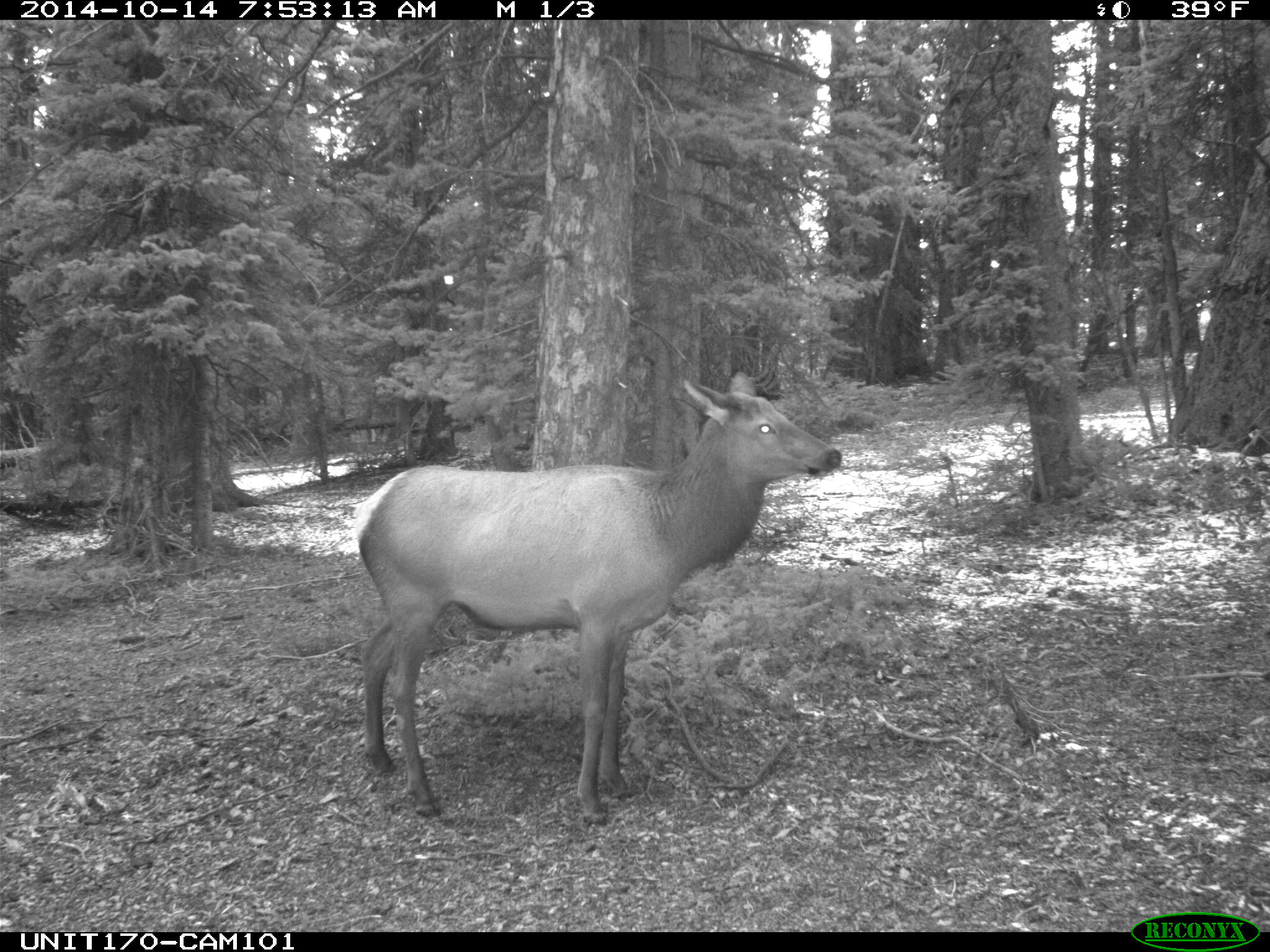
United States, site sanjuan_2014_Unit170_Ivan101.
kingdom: Animalia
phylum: Chordata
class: Mammalia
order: Artiodactyla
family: Cervidae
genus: Cervus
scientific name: Cervus elaphus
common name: red deer